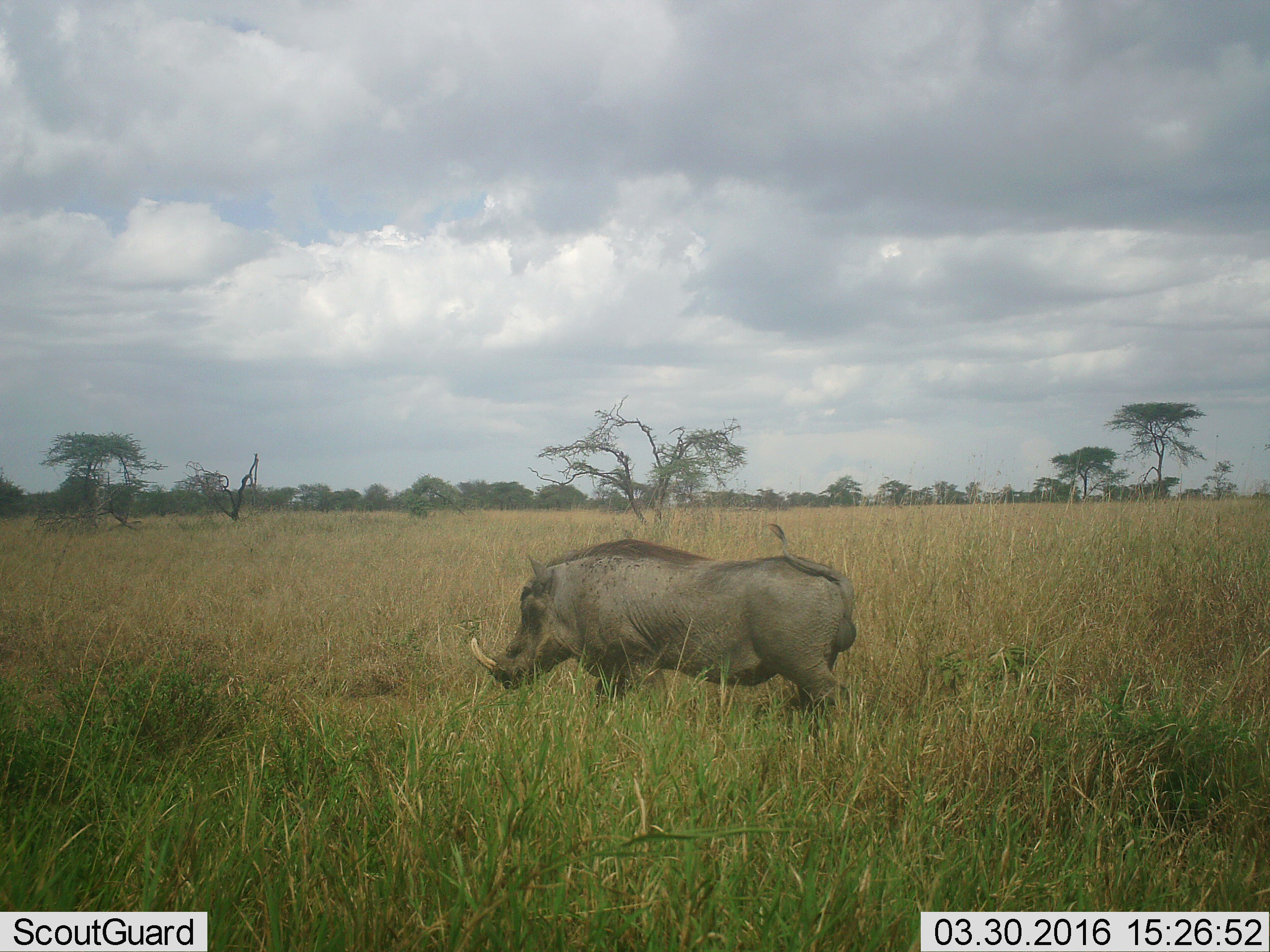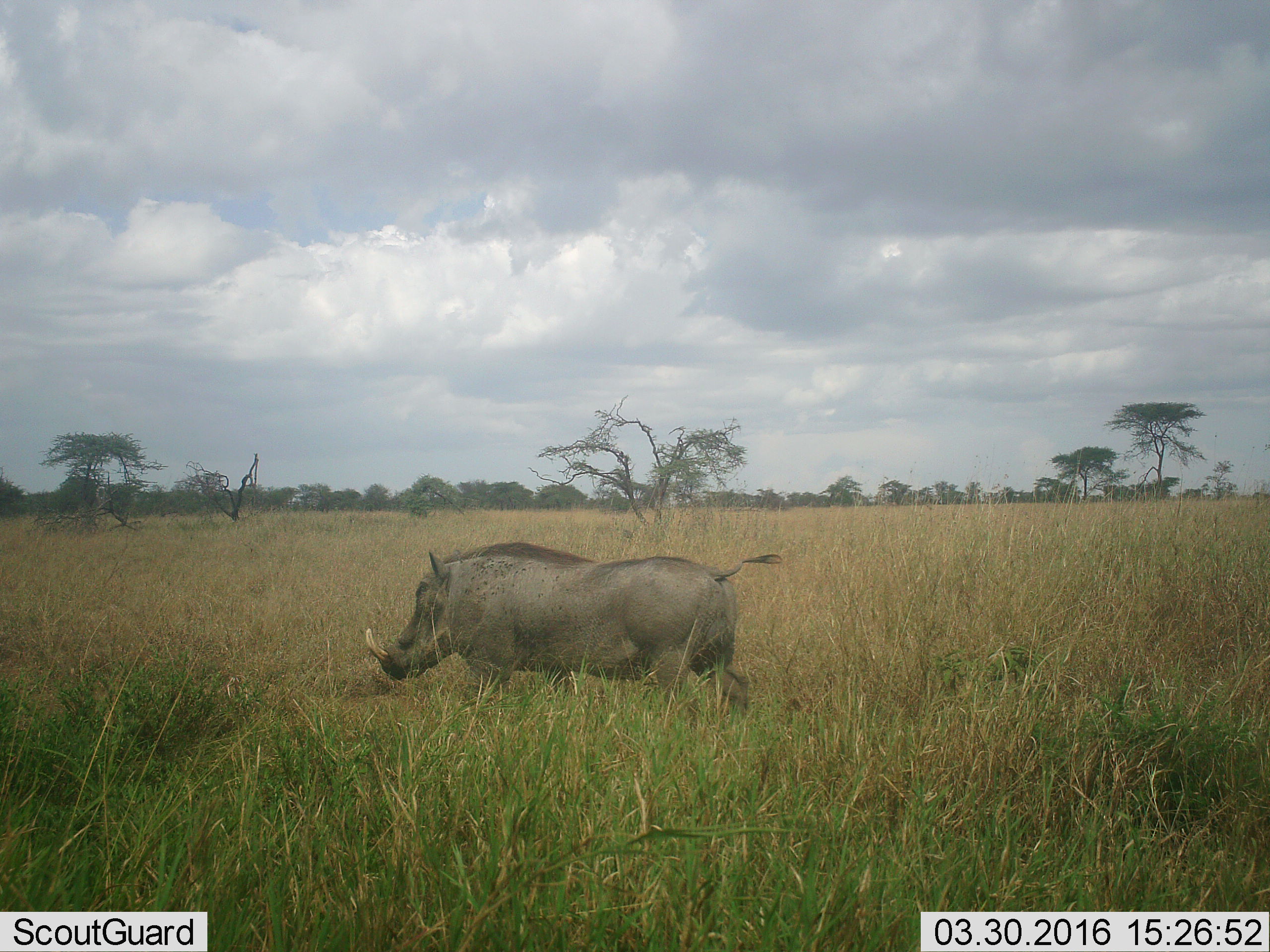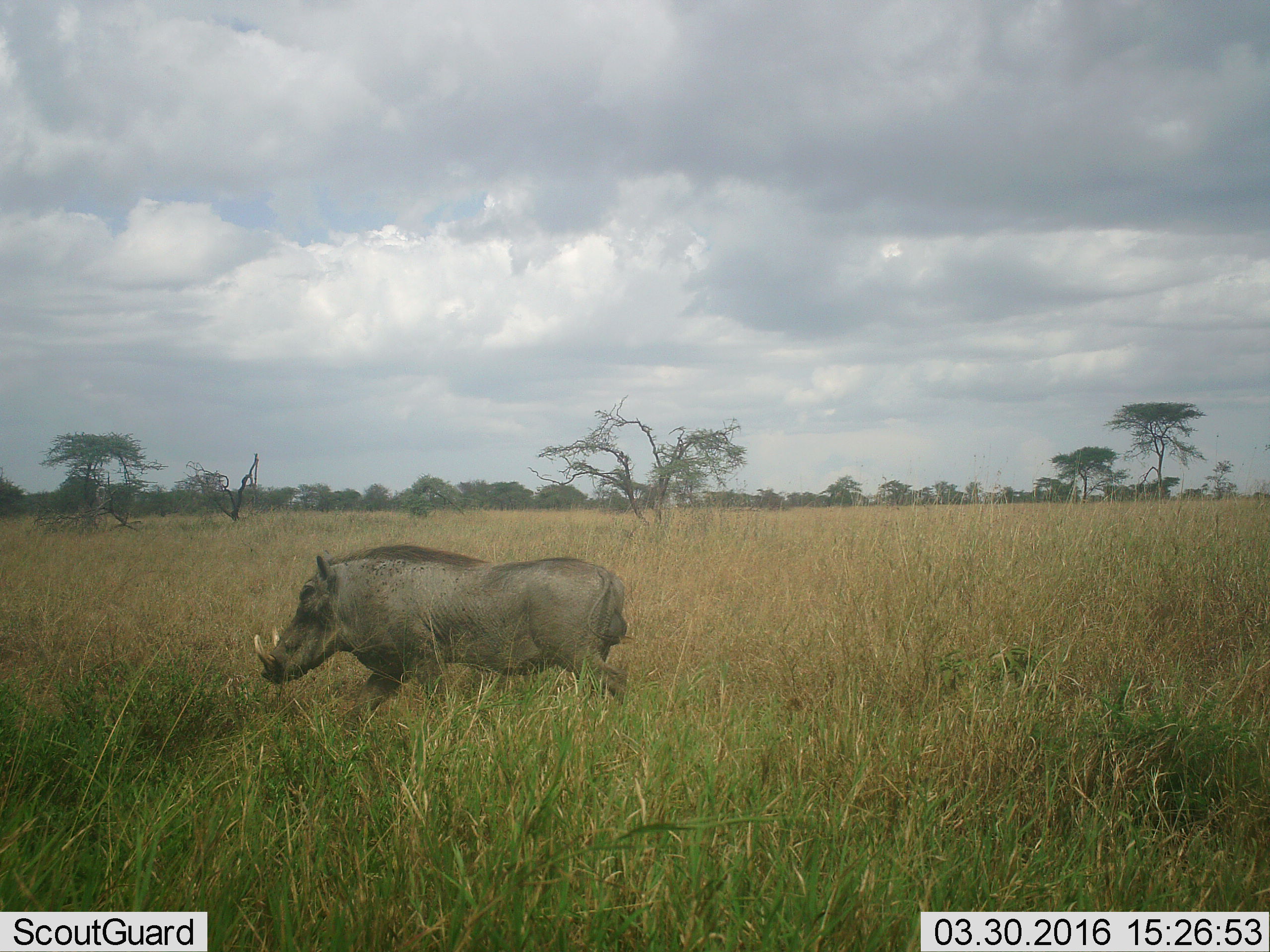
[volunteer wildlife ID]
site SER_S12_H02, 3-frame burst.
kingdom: Animalia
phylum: Chordata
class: Mammalia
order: Artiodactyla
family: Suidae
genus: Phacochoerus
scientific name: Phacochoerus africanus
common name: warthog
Warthog (Phacochoerus africanus), count 1. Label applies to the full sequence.